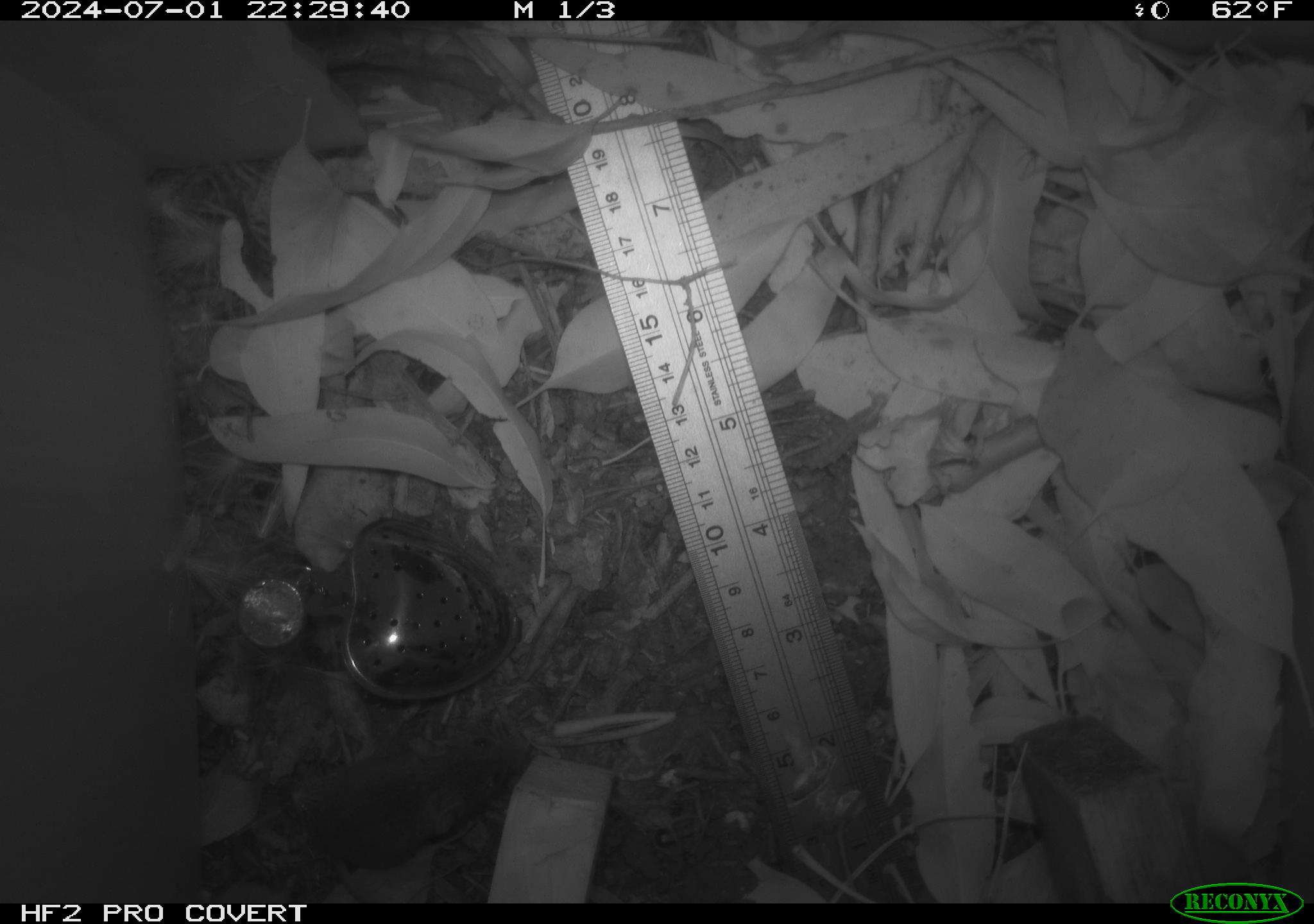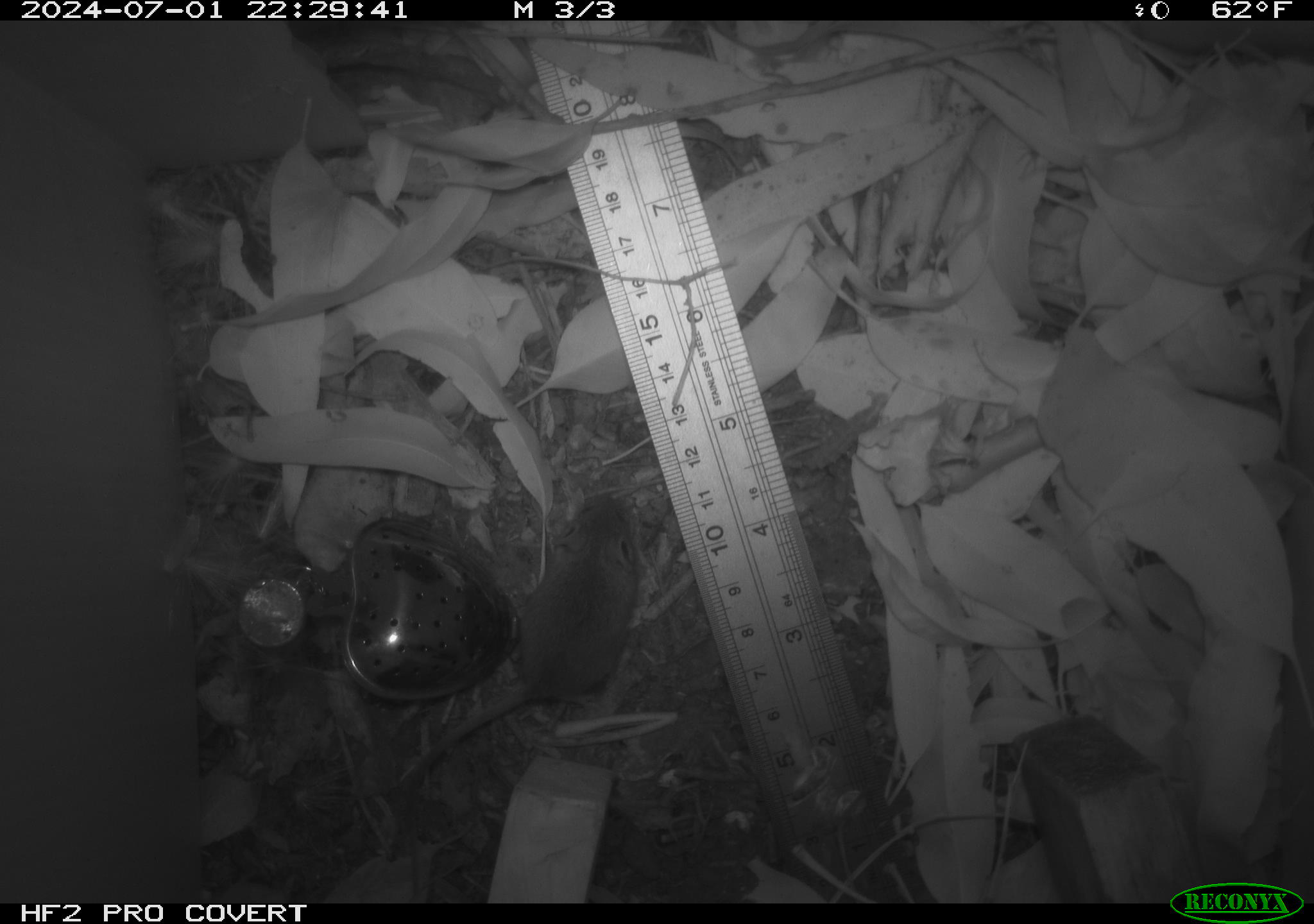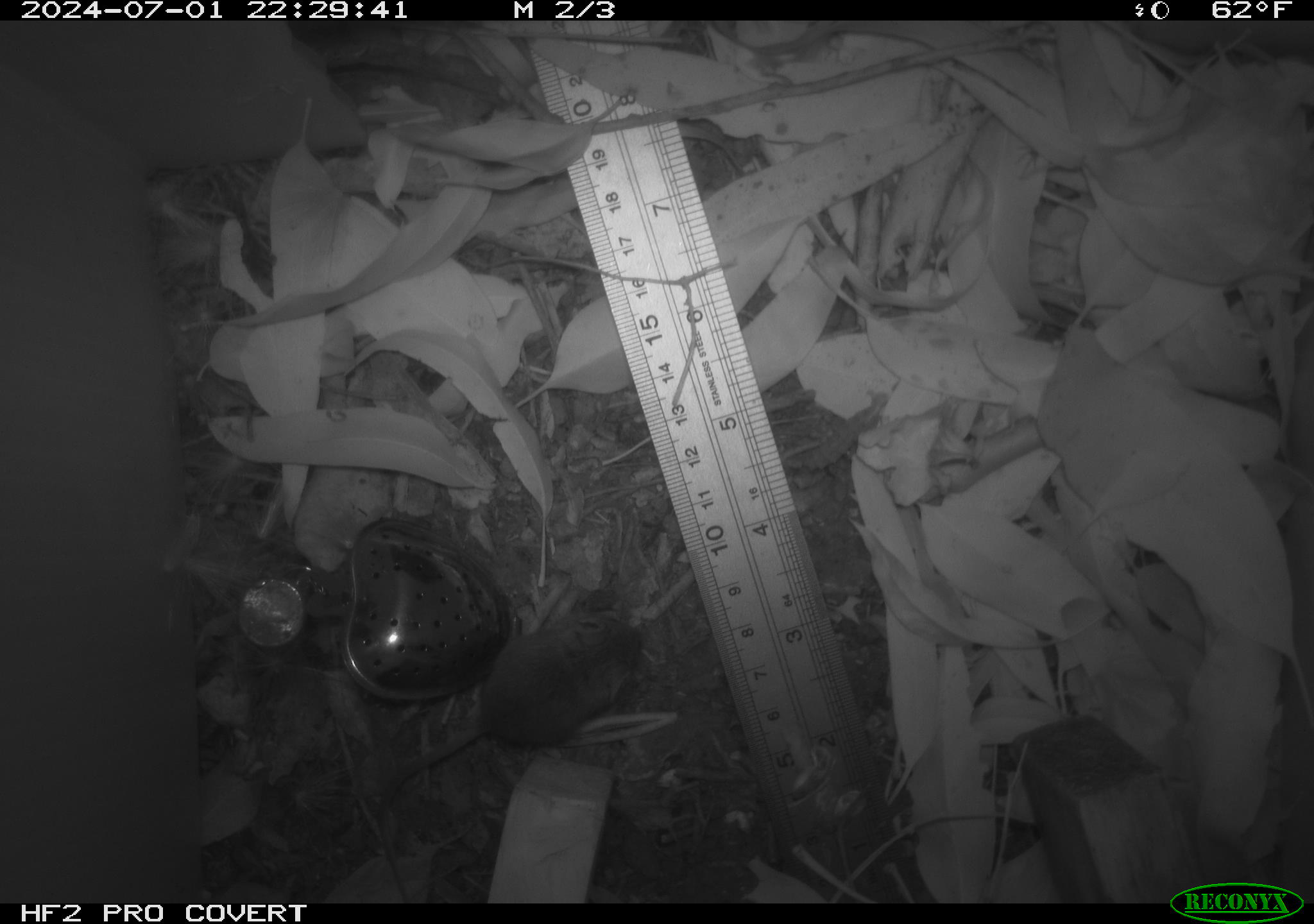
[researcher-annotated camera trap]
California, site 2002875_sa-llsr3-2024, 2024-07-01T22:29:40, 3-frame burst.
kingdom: Animalia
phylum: Chordata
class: Mammalia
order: Rodentia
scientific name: Rodentia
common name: mouse species